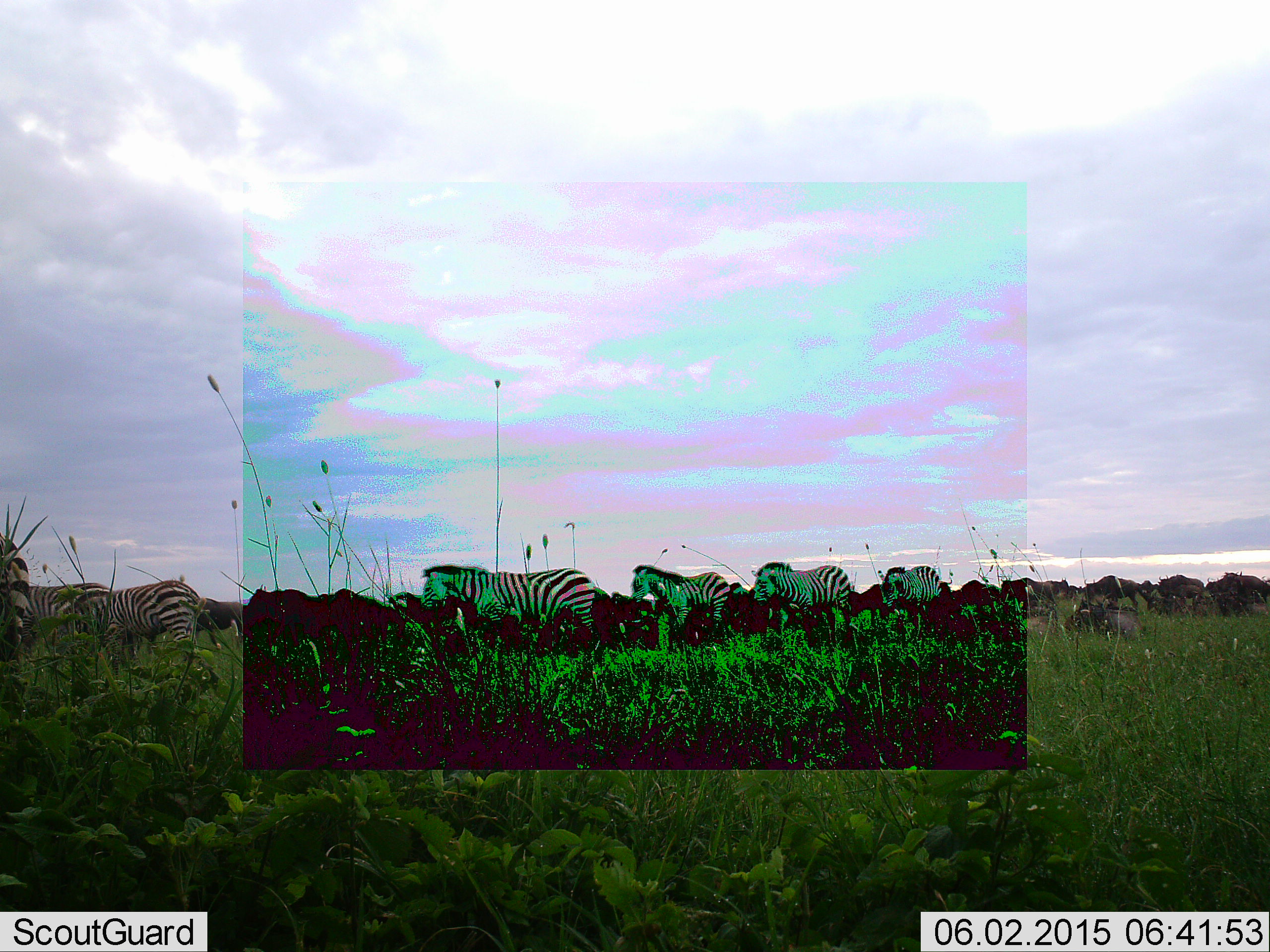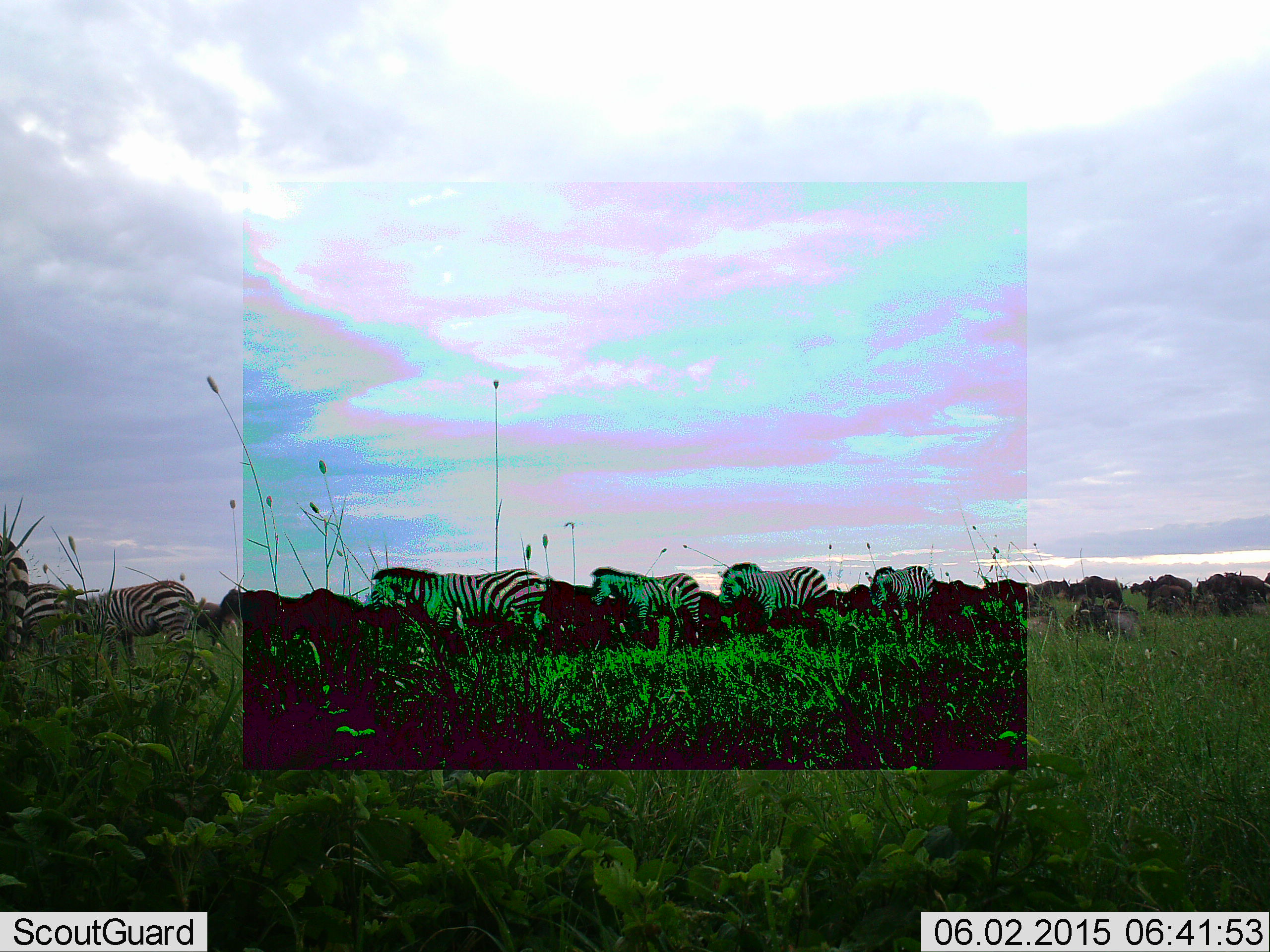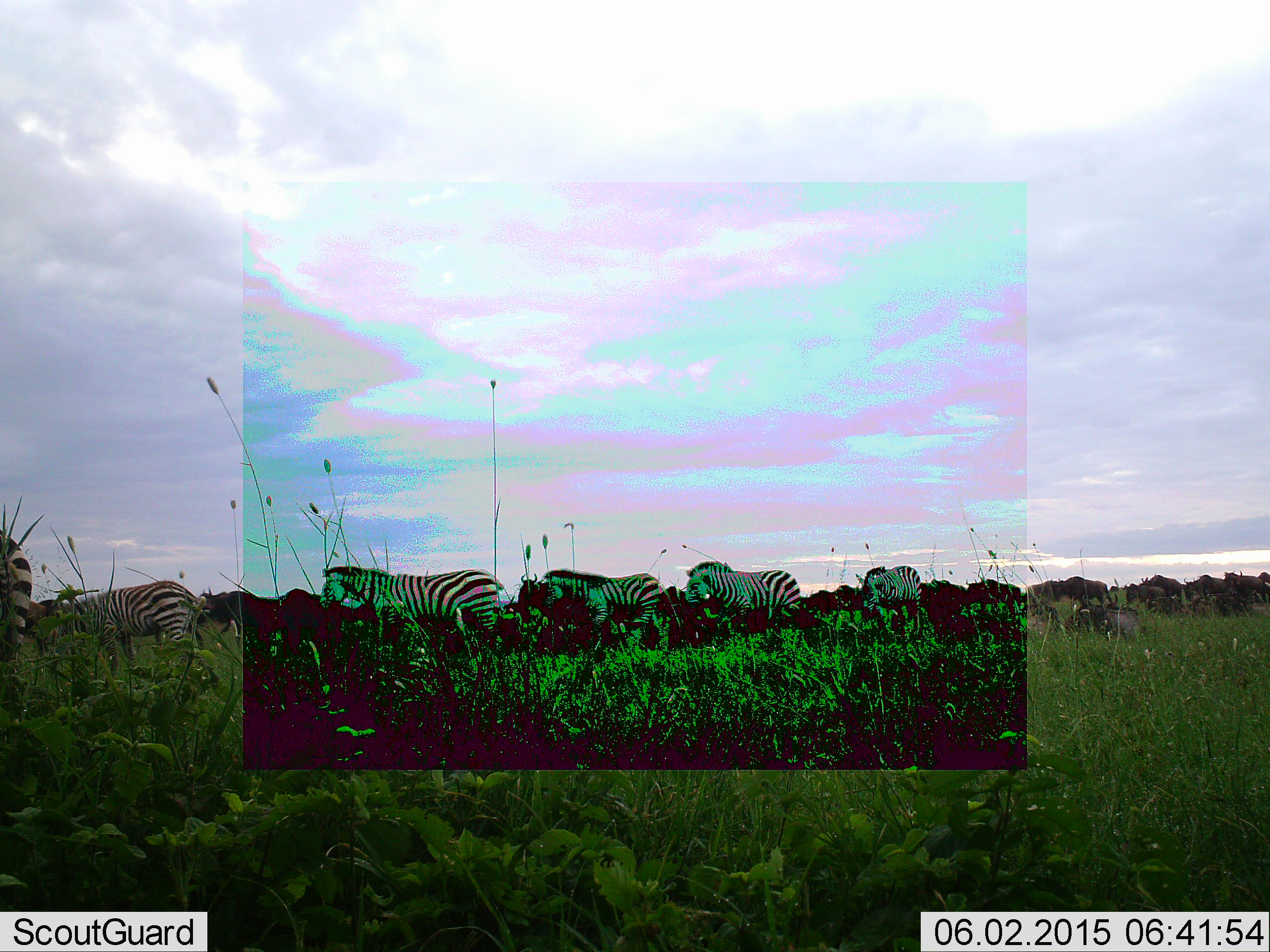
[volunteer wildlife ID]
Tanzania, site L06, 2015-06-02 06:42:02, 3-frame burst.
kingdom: Animalia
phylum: Chordata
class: Mammalia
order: Artiodactyla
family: Bovidae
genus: Connochaetes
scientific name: Connochaetes taurinus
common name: blue wildebeest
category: wildebeest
Wildebeest (blue wildebeest) (Connochaetes taurinus), count 11-50. Behavior (volunteer vote fractions): standing 30%, resting 30%, moving 90%, interacting 10%. Young present (vote fraction): 0%. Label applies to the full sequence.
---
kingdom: Animalia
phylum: Chordata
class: Mammalia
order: Perissodactyla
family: Equidae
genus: Equus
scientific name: Equus quagga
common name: plains zebra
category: zebra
Zebra (plains zebra) (Equus quagga), count 9. Behavior (volunteer vote fractions): standing 30%, resting 5%, moving 95%, interacting 5%. Young present (vote fraction): 0%. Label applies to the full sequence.